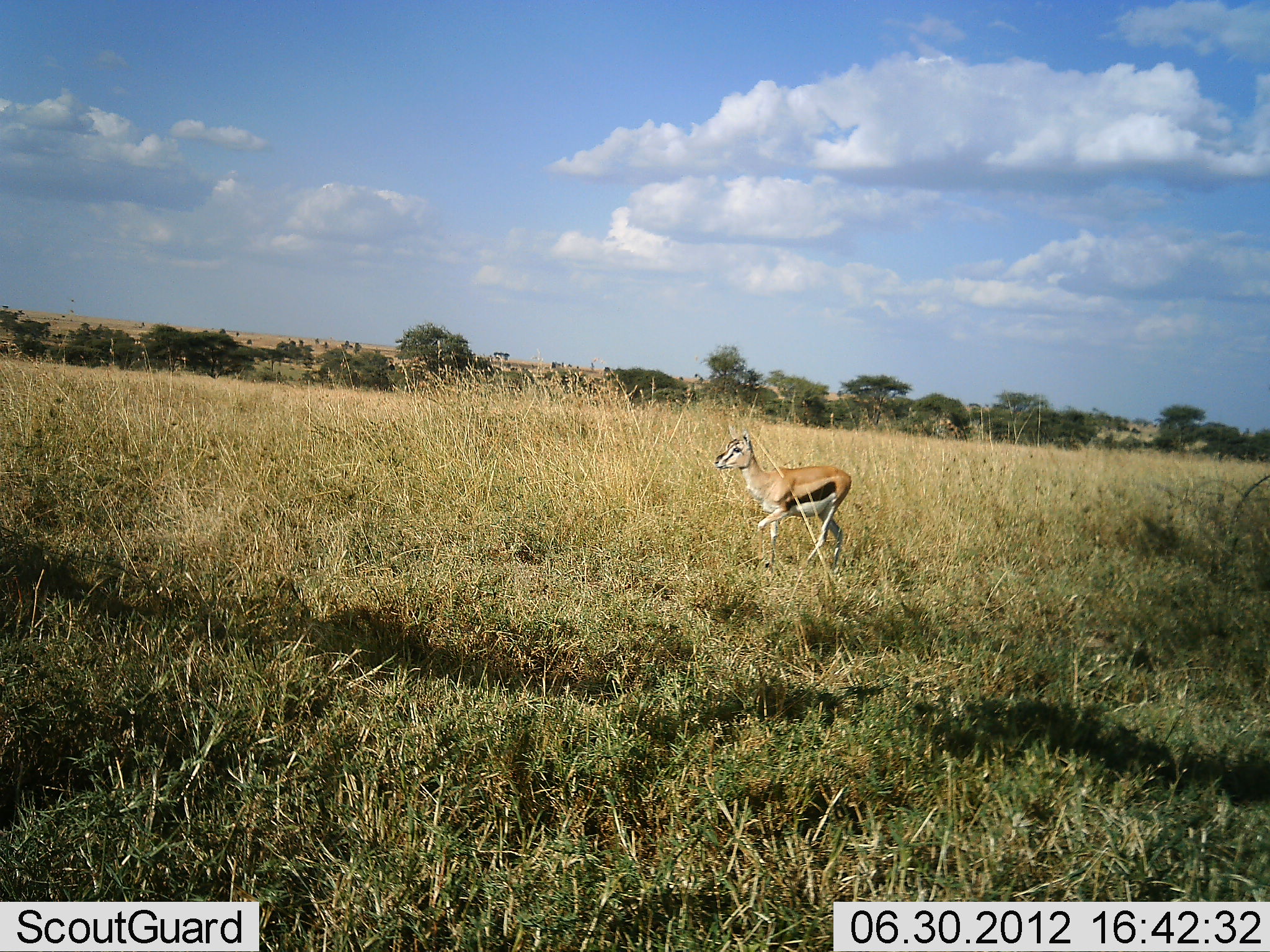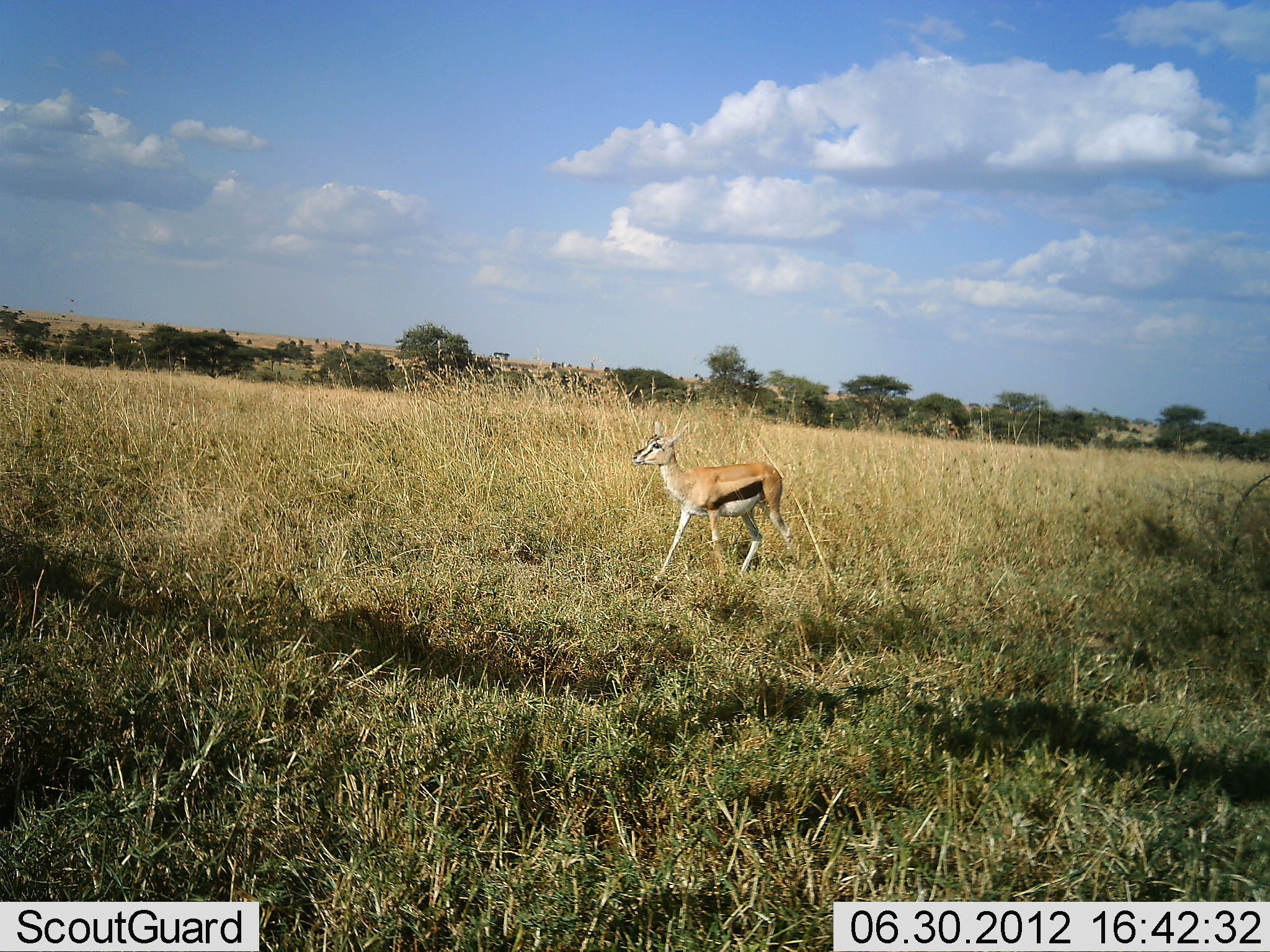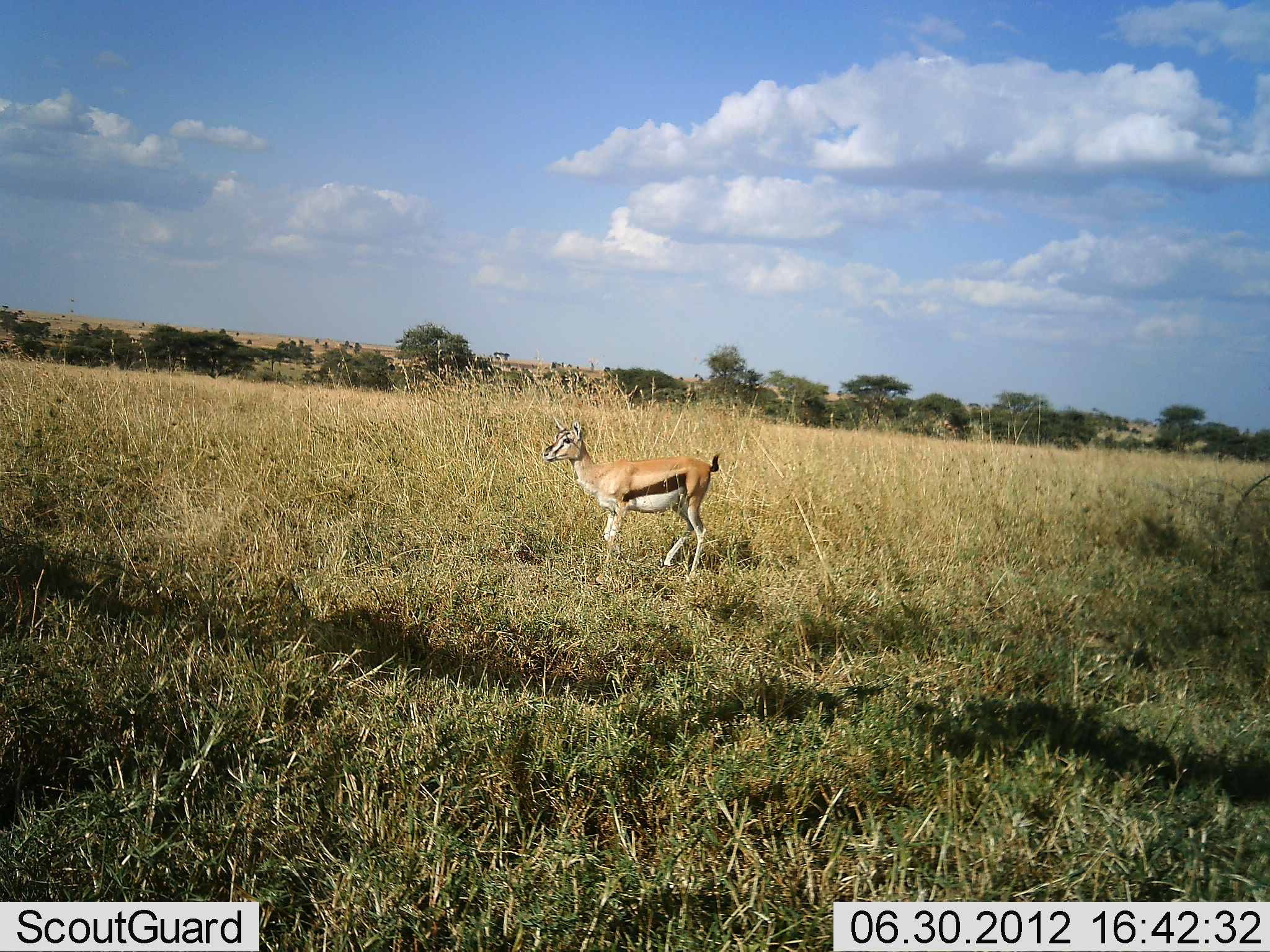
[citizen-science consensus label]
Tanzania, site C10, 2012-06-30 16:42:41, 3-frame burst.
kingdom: Animalia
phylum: Chordata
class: Mammalia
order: Artiodactyla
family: Bovidae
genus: Eudorcas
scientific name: Eudorcas thomsonii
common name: thomson's gazelle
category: gazellethomsons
Gazellethomsons (thomson's gazelle) (Eudorcas thomsonii), count 1. Behavior (volunteer vote fractions): standing 0%, resting 0%, moving 100%, interacting 0%. Young present (vote fraction): 10%. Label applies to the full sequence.